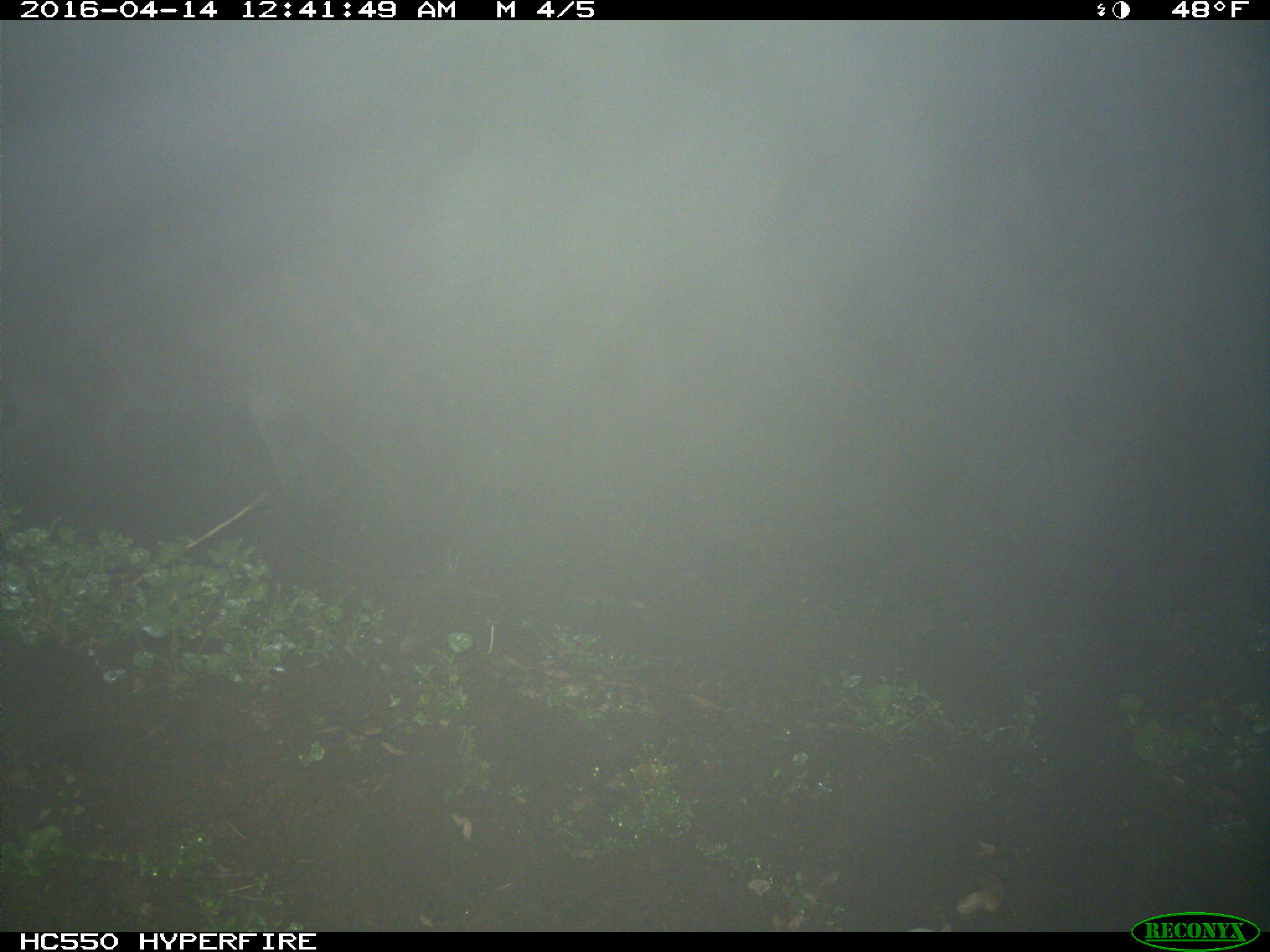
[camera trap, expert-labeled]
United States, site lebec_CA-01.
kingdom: Animalia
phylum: Chordata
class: Mammalia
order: Carnivora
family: Felidae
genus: Puma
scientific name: Puma concolor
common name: mountain lion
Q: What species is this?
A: Puma concolor (mountain lion).